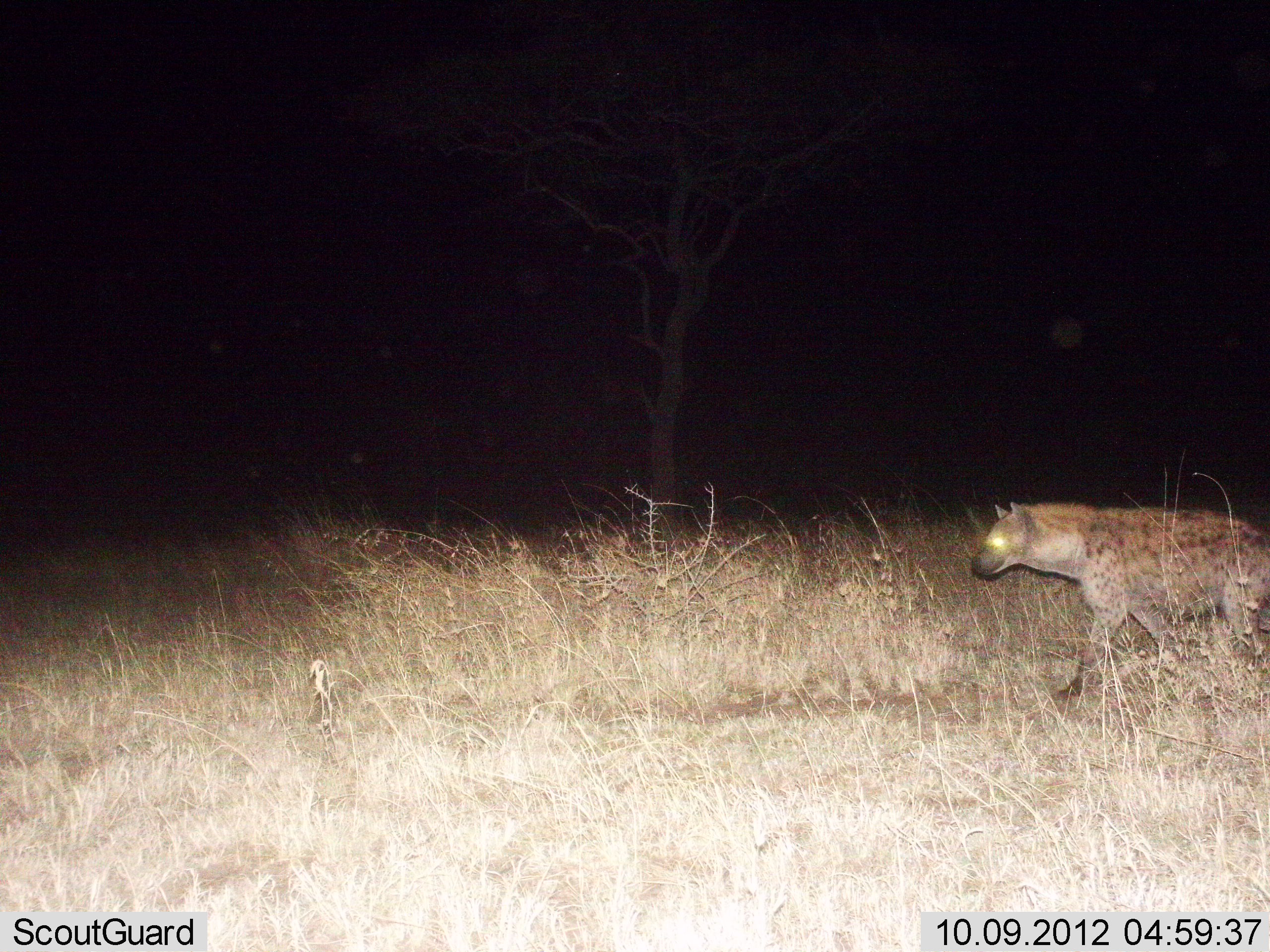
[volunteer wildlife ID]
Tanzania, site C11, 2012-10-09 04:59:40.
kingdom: Animalia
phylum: Chordata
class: Mammalia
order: Carnivora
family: Hyaenidae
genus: Crocuta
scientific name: Crocuta crocuta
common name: spotted hyena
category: hyenaspotted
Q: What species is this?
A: Hyenaspotted (spotted hyena) (Crocuta crocuta).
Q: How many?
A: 1.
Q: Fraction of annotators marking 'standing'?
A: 10%.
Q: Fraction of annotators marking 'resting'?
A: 0%.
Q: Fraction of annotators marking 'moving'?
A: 90%.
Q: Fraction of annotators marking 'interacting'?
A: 0%.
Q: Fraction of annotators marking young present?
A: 0%.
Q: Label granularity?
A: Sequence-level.